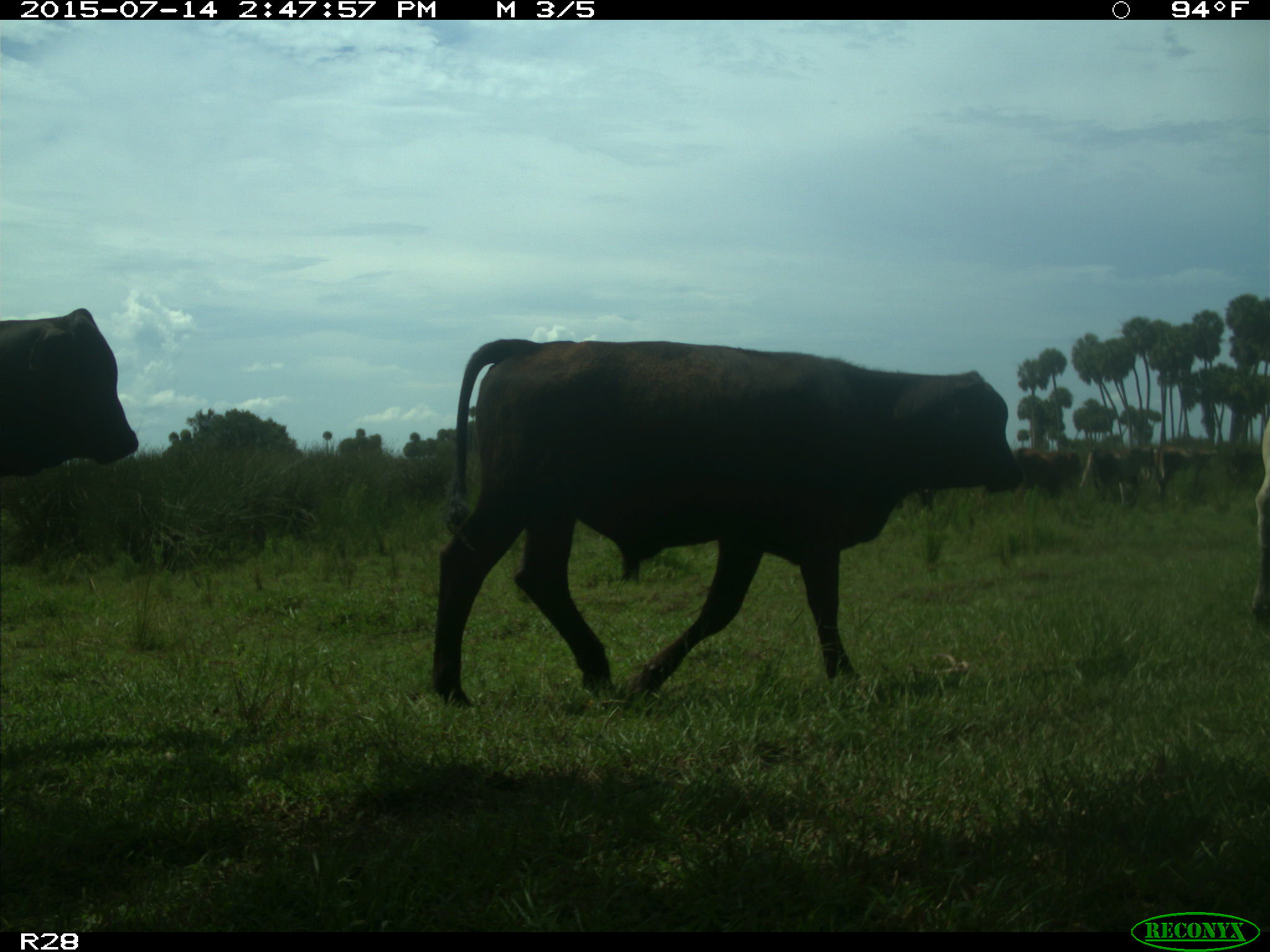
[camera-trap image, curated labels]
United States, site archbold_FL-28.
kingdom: Animalia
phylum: Chordata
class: Mammalia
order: Artiodactyla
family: Bovidae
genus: Bos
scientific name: Bos taurus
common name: domestic cow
Bos taurus (domestic cow).